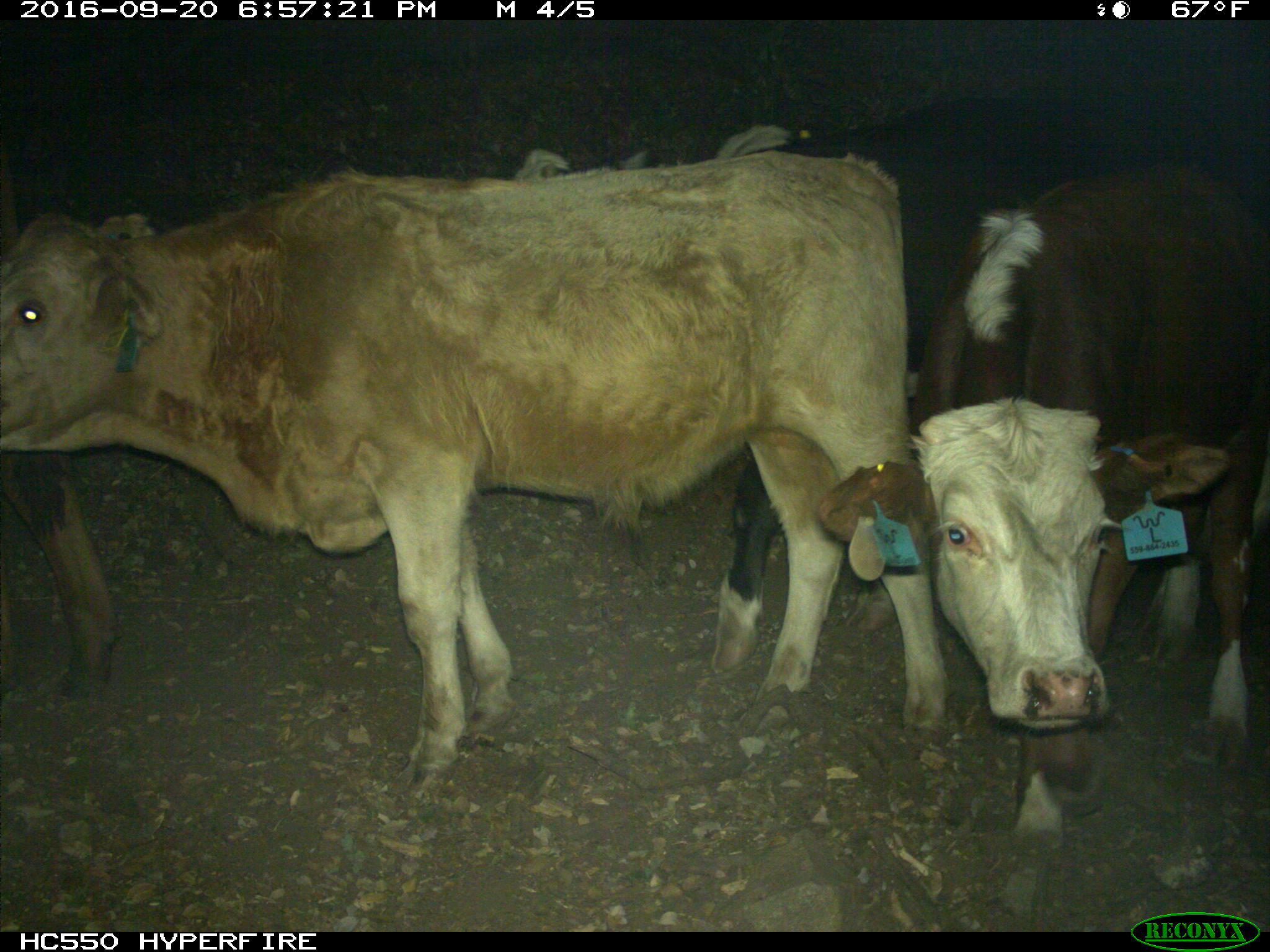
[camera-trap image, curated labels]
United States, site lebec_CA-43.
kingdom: Animalia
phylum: Chordata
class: Mammalia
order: Artiodactyla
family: Bovidae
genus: Bos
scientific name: Bos taurus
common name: domestic cow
Bos taurus (domestic cow).